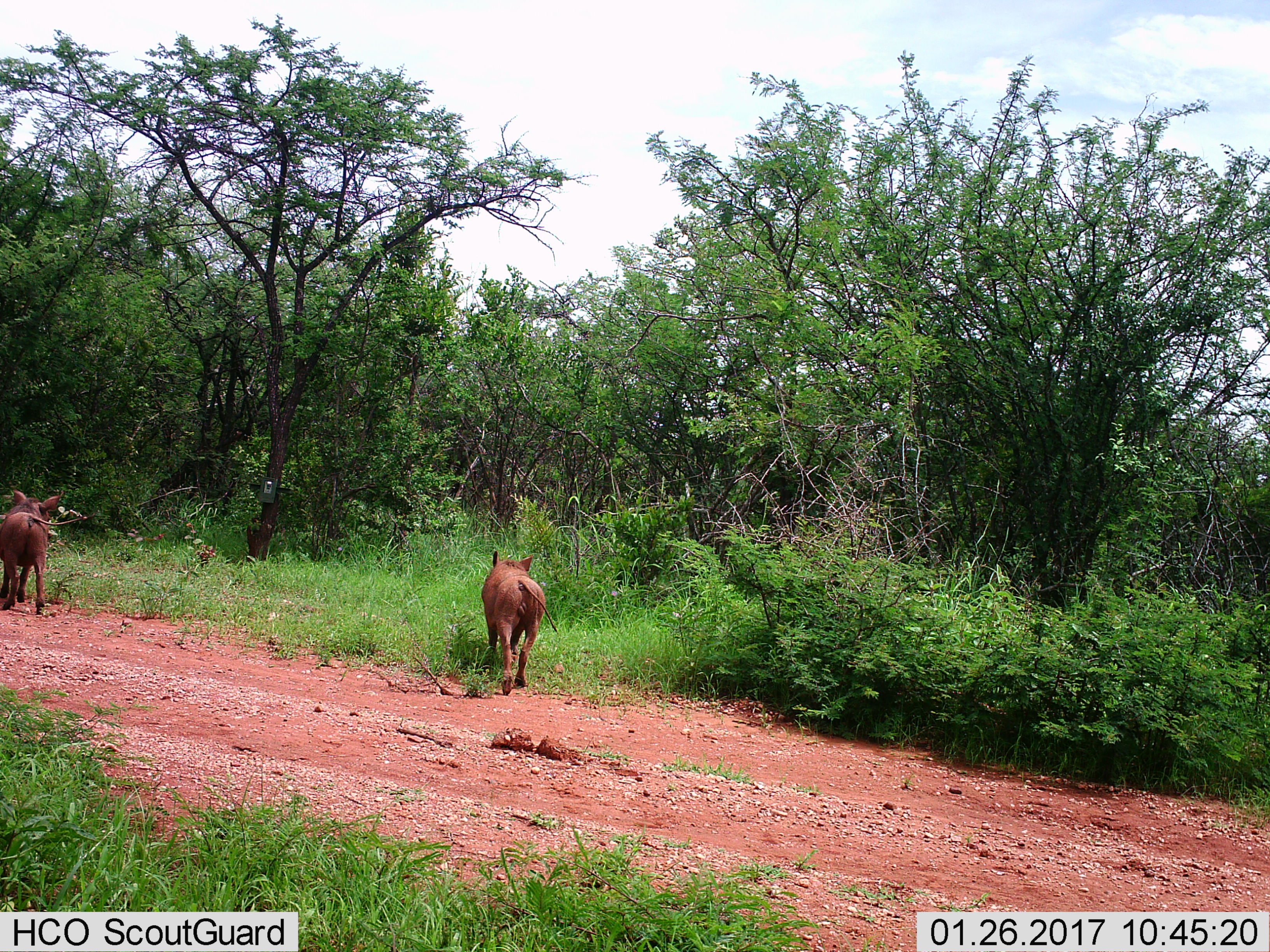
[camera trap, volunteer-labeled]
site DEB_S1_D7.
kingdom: Animalia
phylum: Chordata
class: Mammalia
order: Artiodactyla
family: Suidae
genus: Phacochoerus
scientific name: Phacochoerus africanus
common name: warthog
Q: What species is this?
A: Warthog (Phacochoerus africanus).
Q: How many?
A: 2.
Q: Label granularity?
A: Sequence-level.